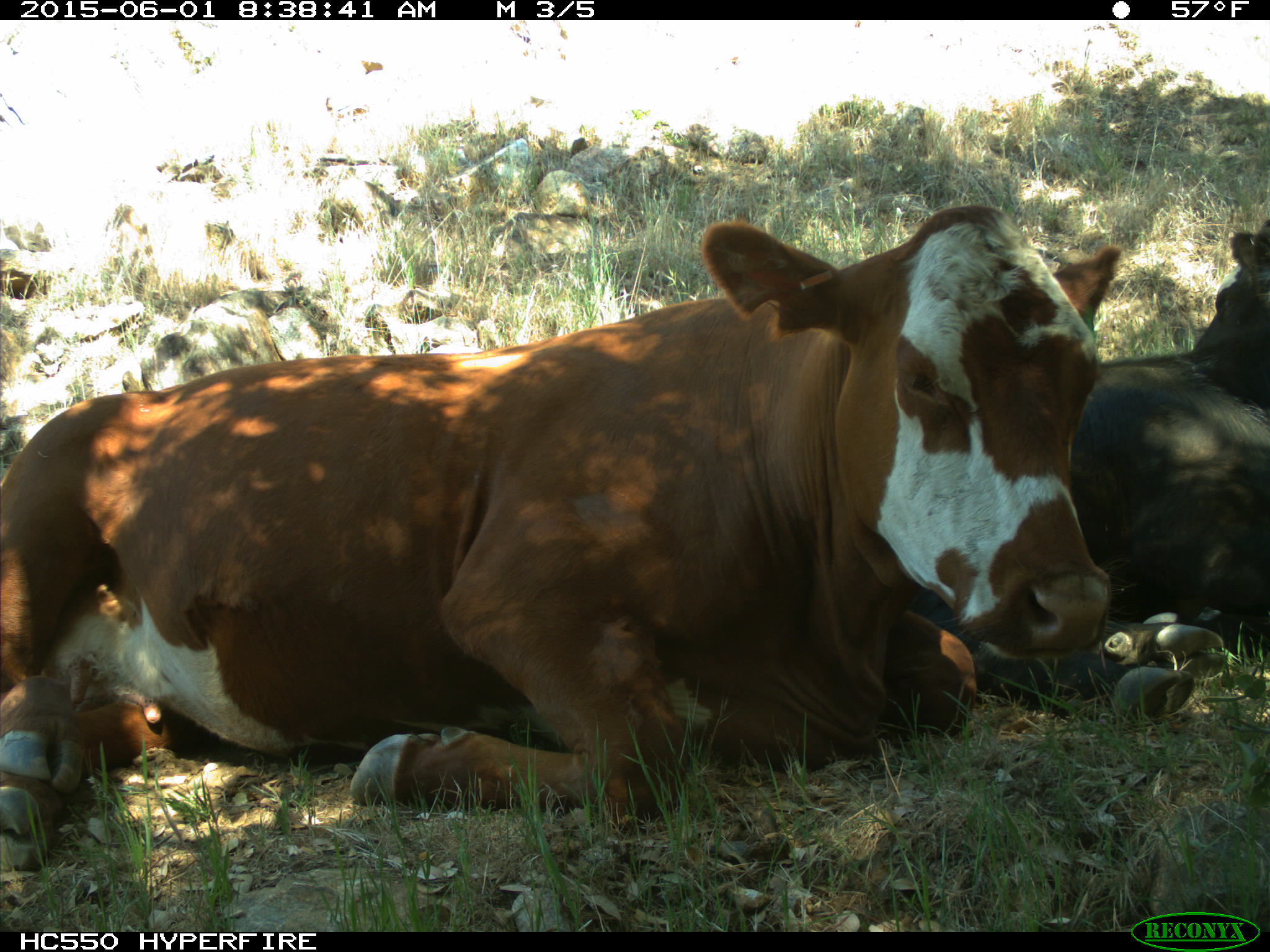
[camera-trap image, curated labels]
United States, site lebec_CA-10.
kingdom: Animalia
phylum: Chordata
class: Mammalia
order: Artiodactyla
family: Bovidae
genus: Bos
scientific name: Bos taurus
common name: domestic cow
Bos taurus (domestic cow).